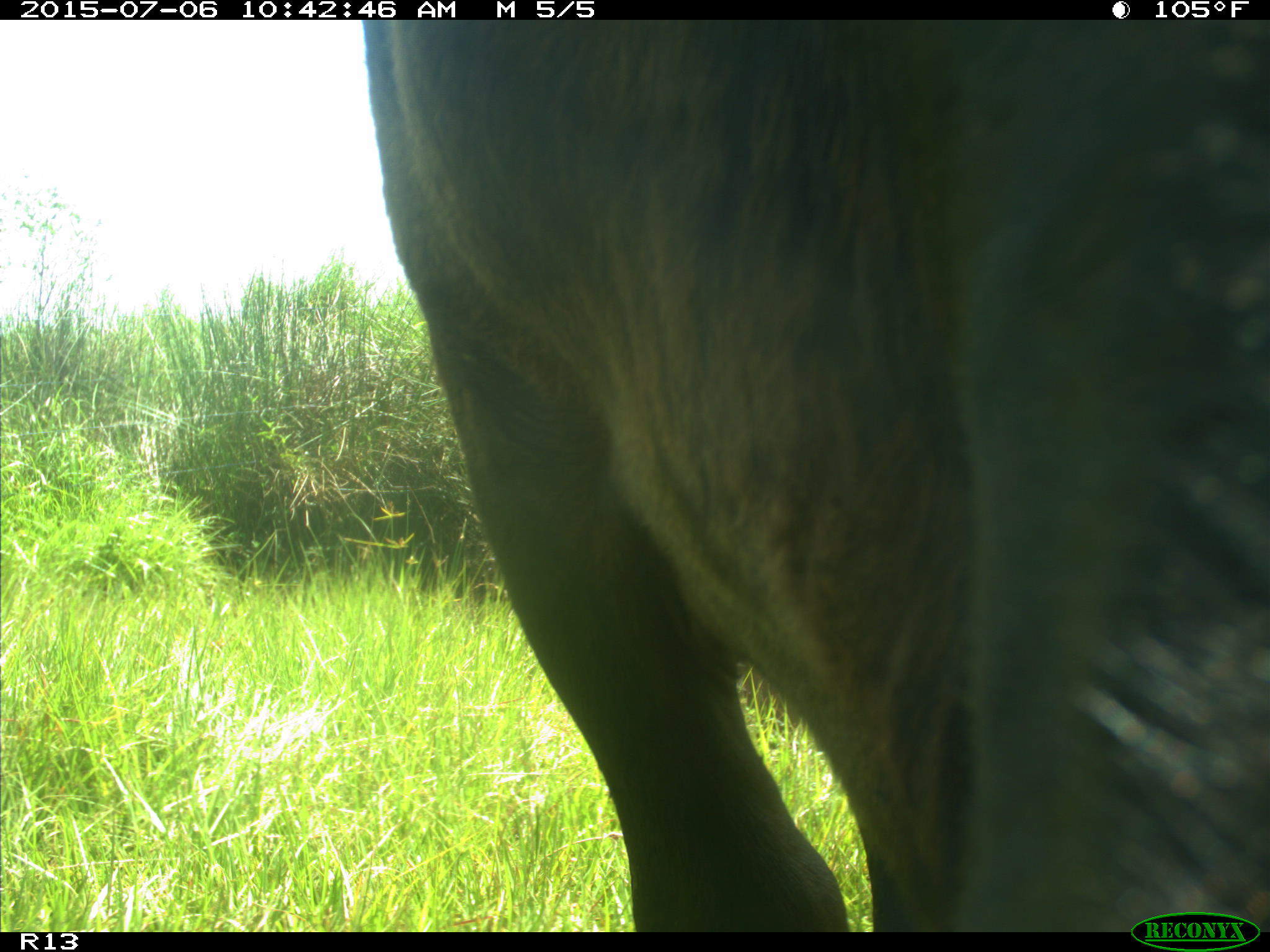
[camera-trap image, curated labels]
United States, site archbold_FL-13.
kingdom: Animalia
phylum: Chordata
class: Mammalia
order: Artiodactyla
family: Bovidae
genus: Bos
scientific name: Bos taurus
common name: domestic cow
Bos taurus (domestic cow).